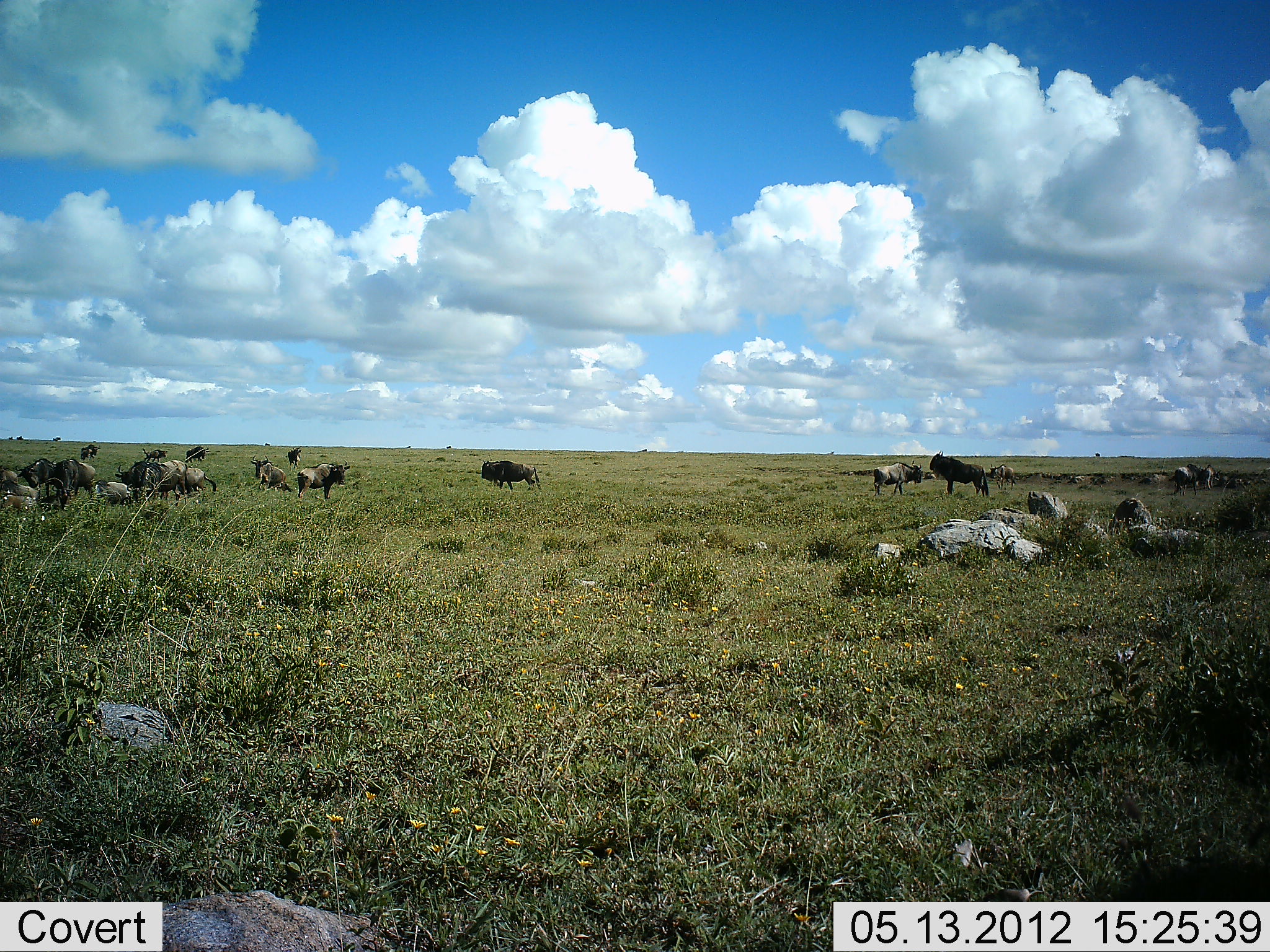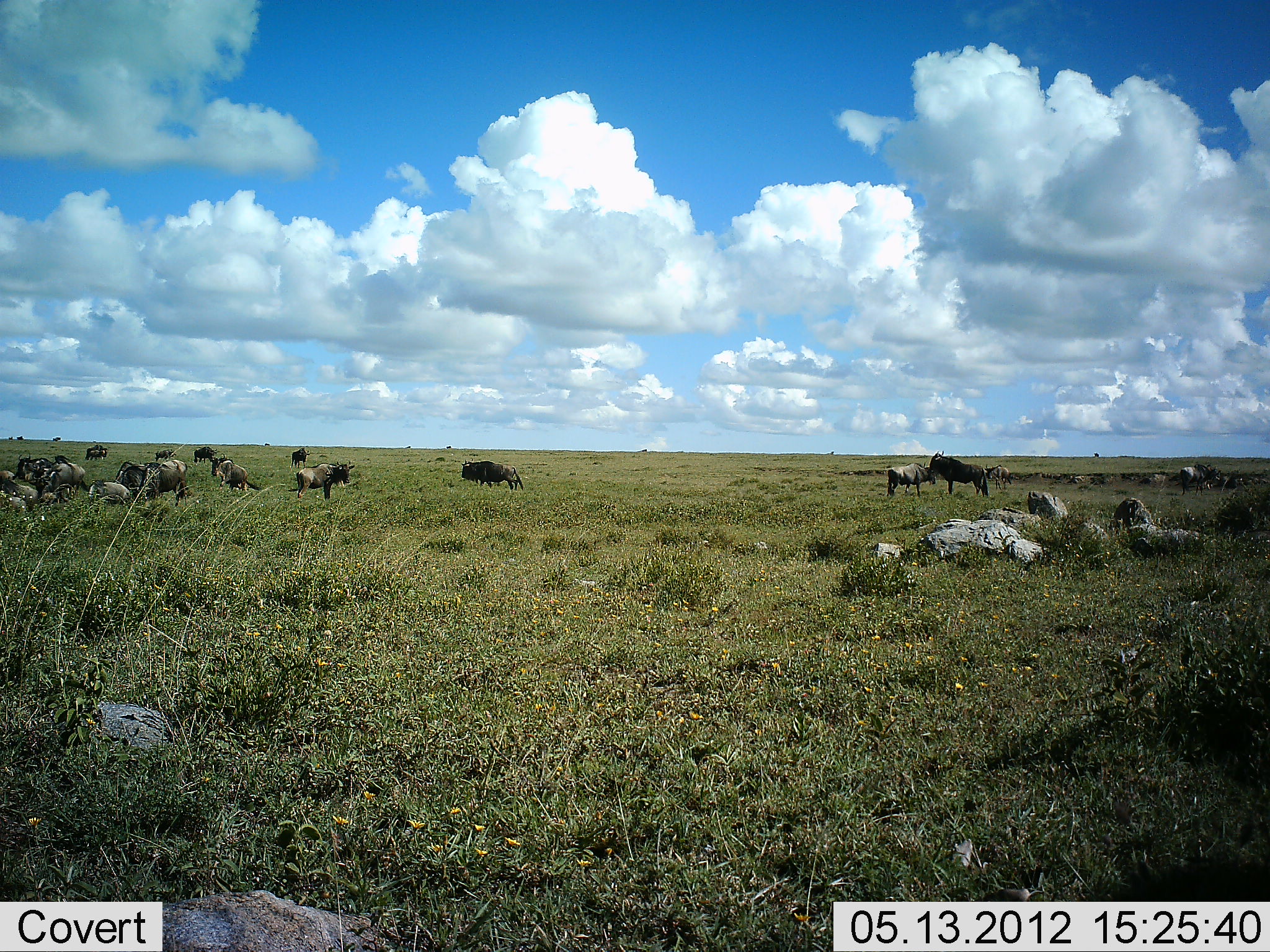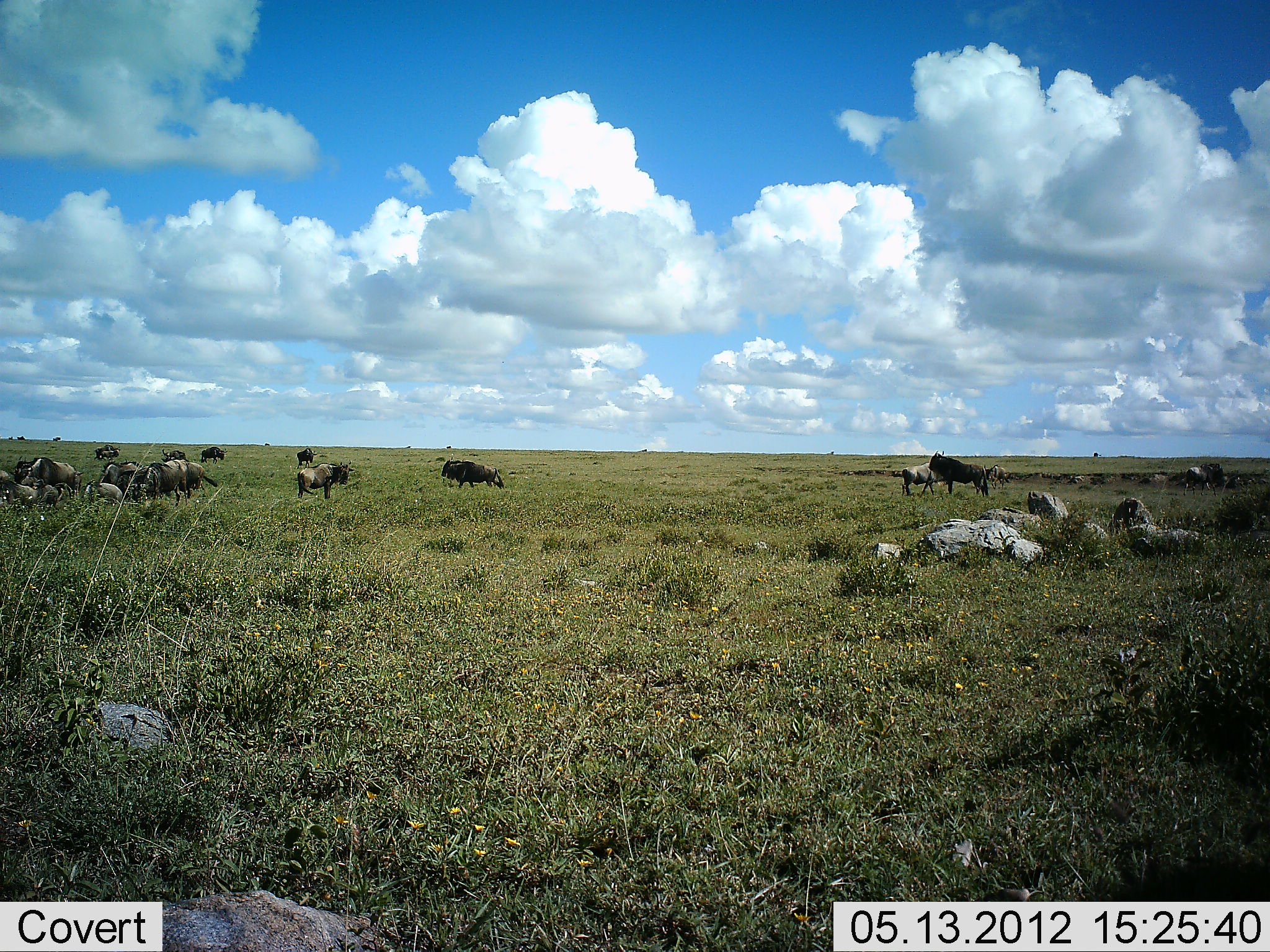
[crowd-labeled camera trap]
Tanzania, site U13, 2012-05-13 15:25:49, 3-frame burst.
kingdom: Animalia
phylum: Chordata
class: Mammalia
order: Artiodactyla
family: Bovidae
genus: Connochaetes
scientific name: Connochaetes taurinus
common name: blue wildebeest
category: wildebeest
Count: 11-50.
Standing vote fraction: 60%.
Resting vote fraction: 30%.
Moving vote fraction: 50%.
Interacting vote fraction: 20%.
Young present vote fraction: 10%.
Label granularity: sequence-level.